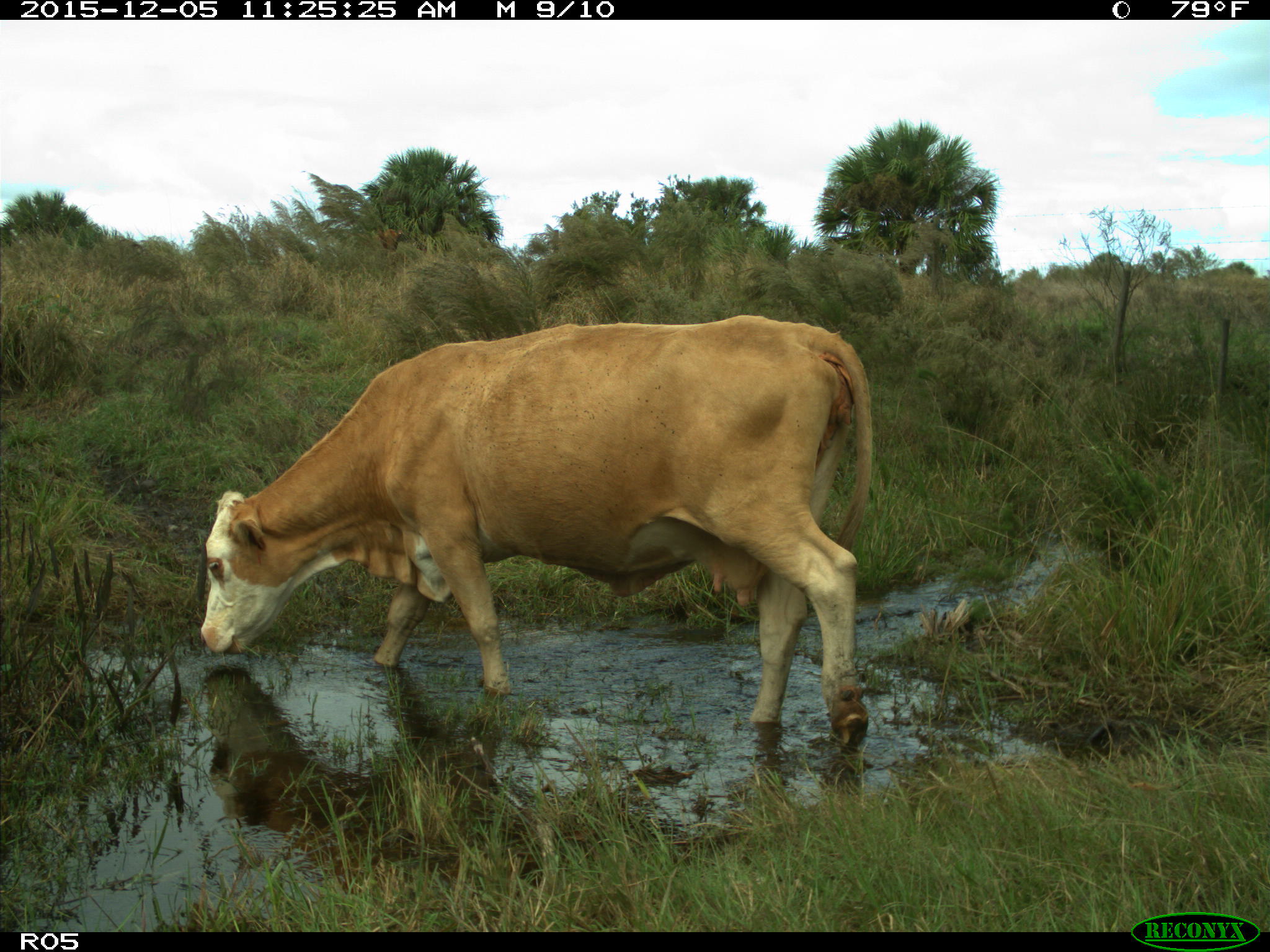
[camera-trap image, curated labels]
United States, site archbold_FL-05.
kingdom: Animalia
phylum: Chordata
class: Mammalia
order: Artiodactyla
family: Bovidae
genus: Bos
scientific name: Bos taurus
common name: domestic cow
Bos taurus (domestic cow).